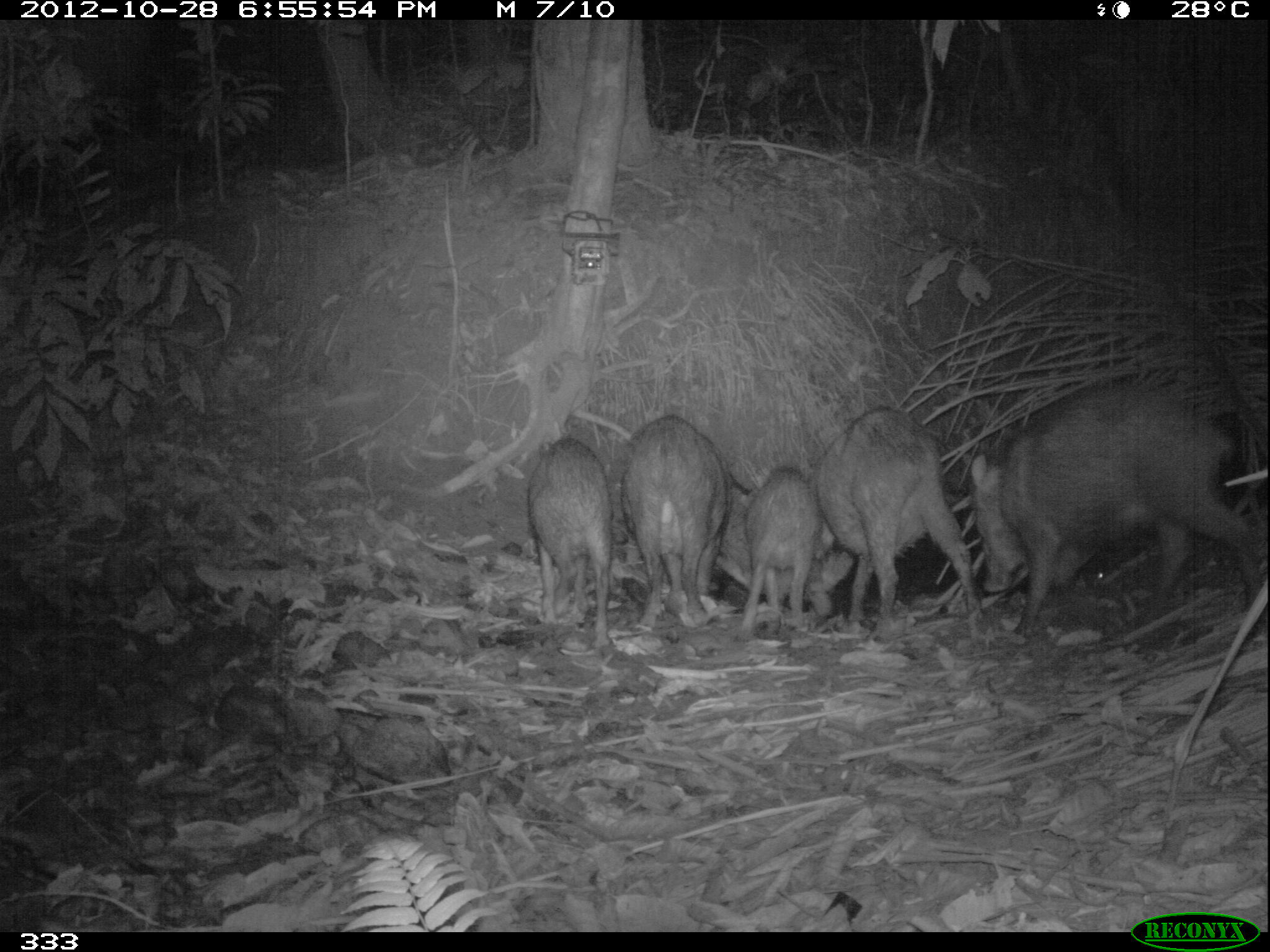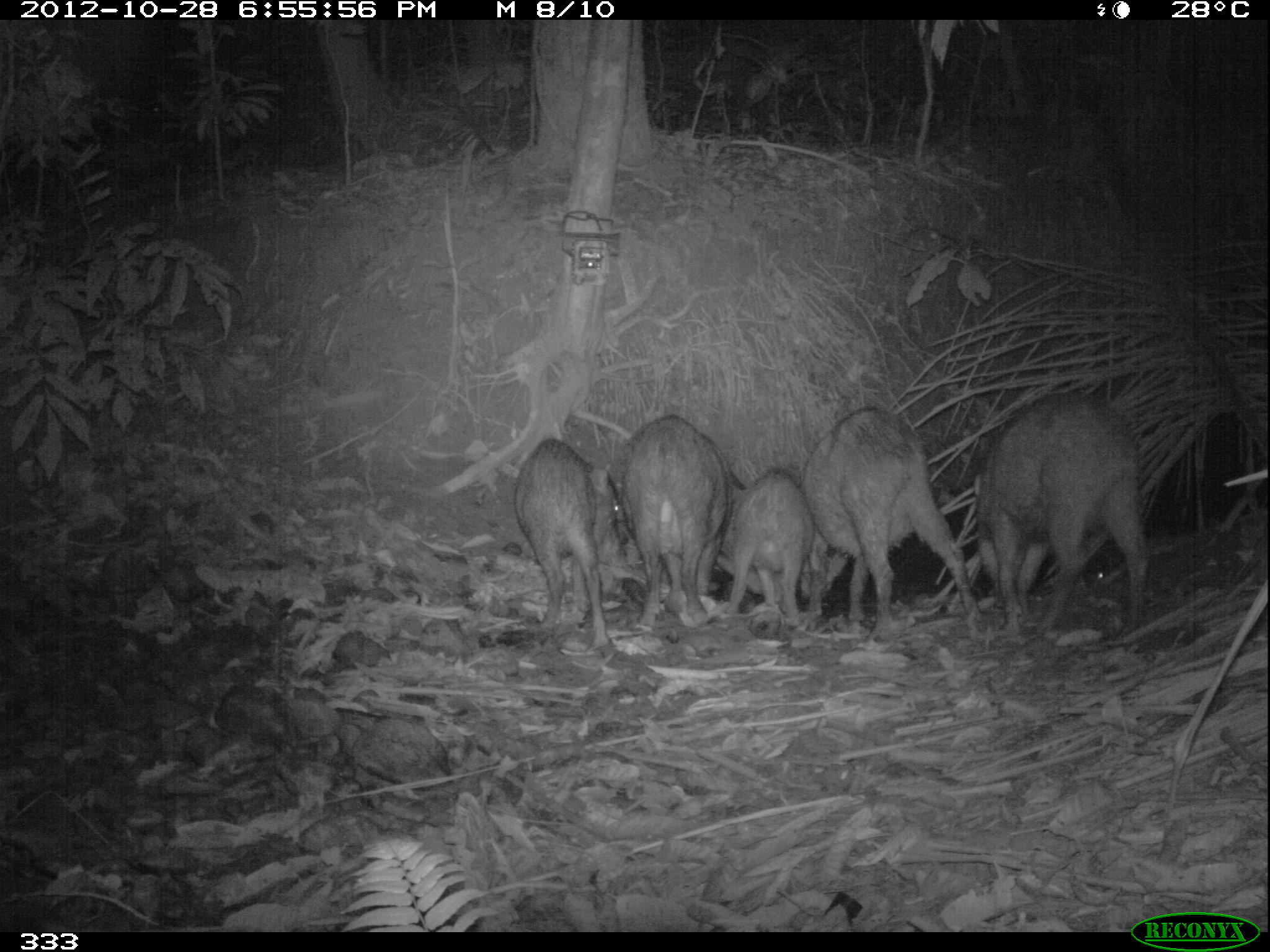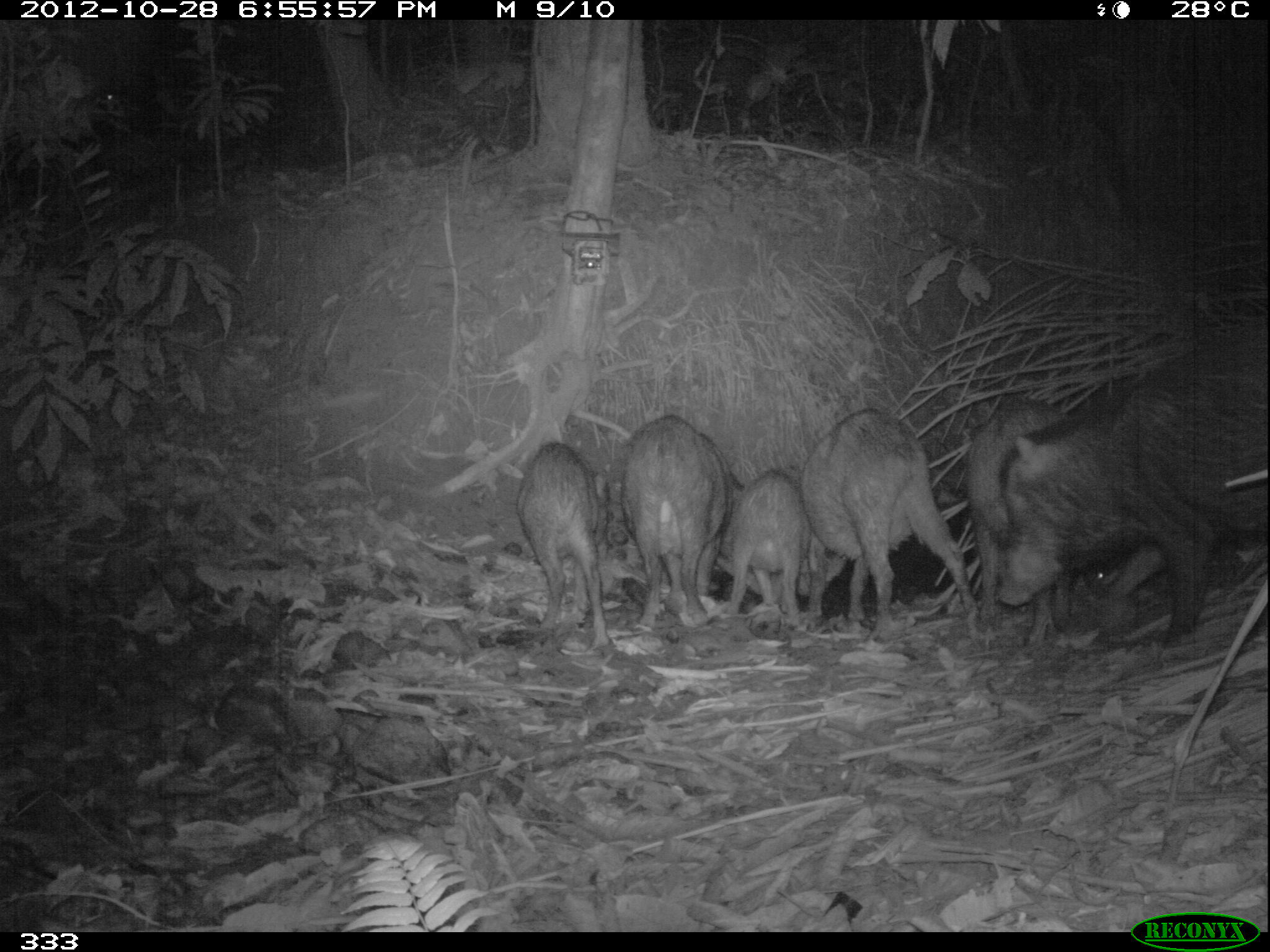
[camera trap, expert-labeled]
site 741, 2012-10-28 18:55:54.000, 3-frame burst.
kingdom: Animalia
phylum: Chordata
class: Mammalia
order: Artiodactyla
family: Tayassuidae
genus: Tayassu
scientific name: Tayassu pecari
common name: white-lipped peccary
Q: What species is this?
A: Tayassu pecari (white-lipped peccary).